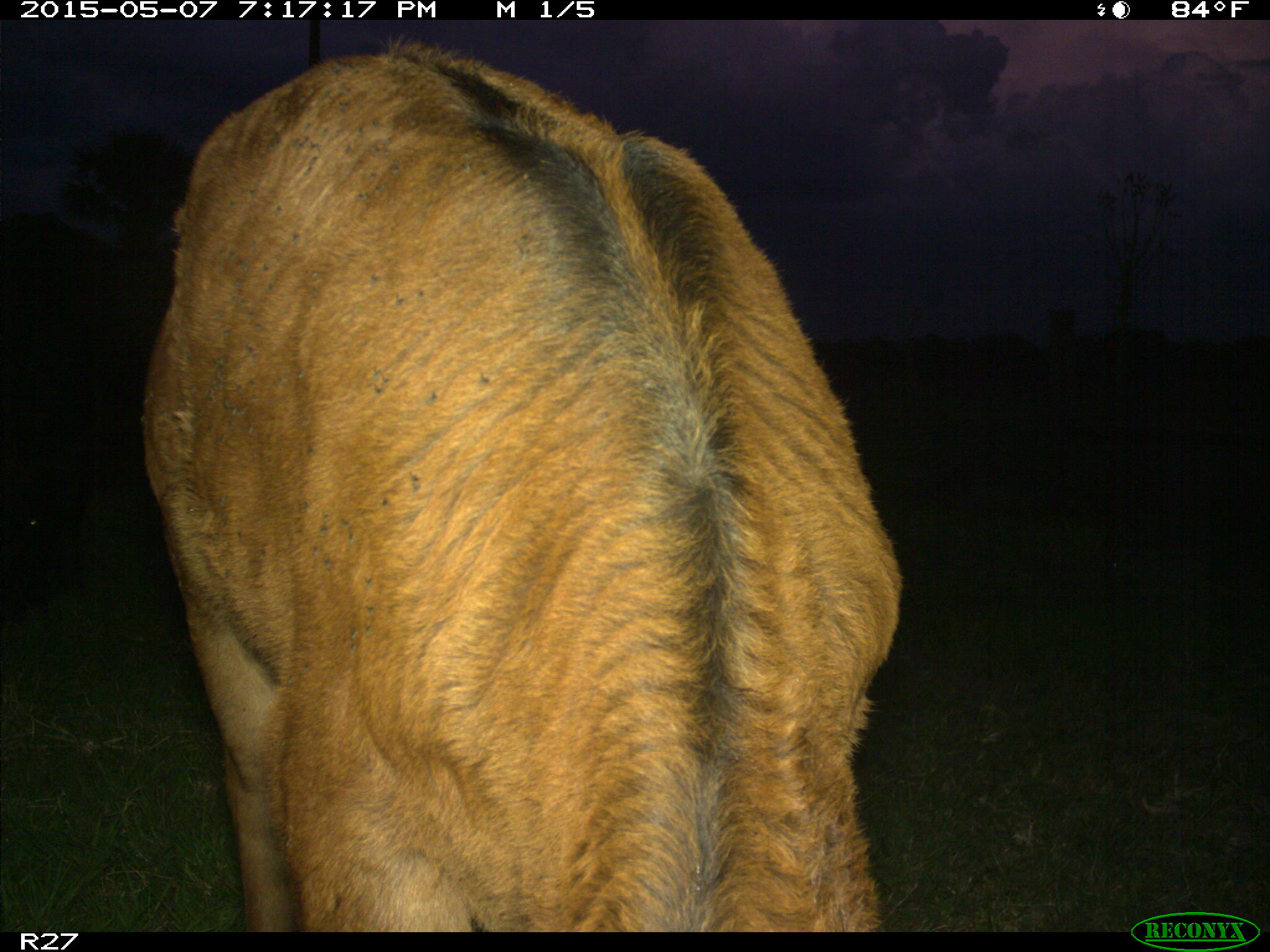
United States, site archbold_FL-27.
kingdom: Animalia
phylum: Chordata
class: Mammalia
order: Artiodactyla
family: Bovidae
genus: Bos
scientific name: Bos taurus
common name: domestic cow